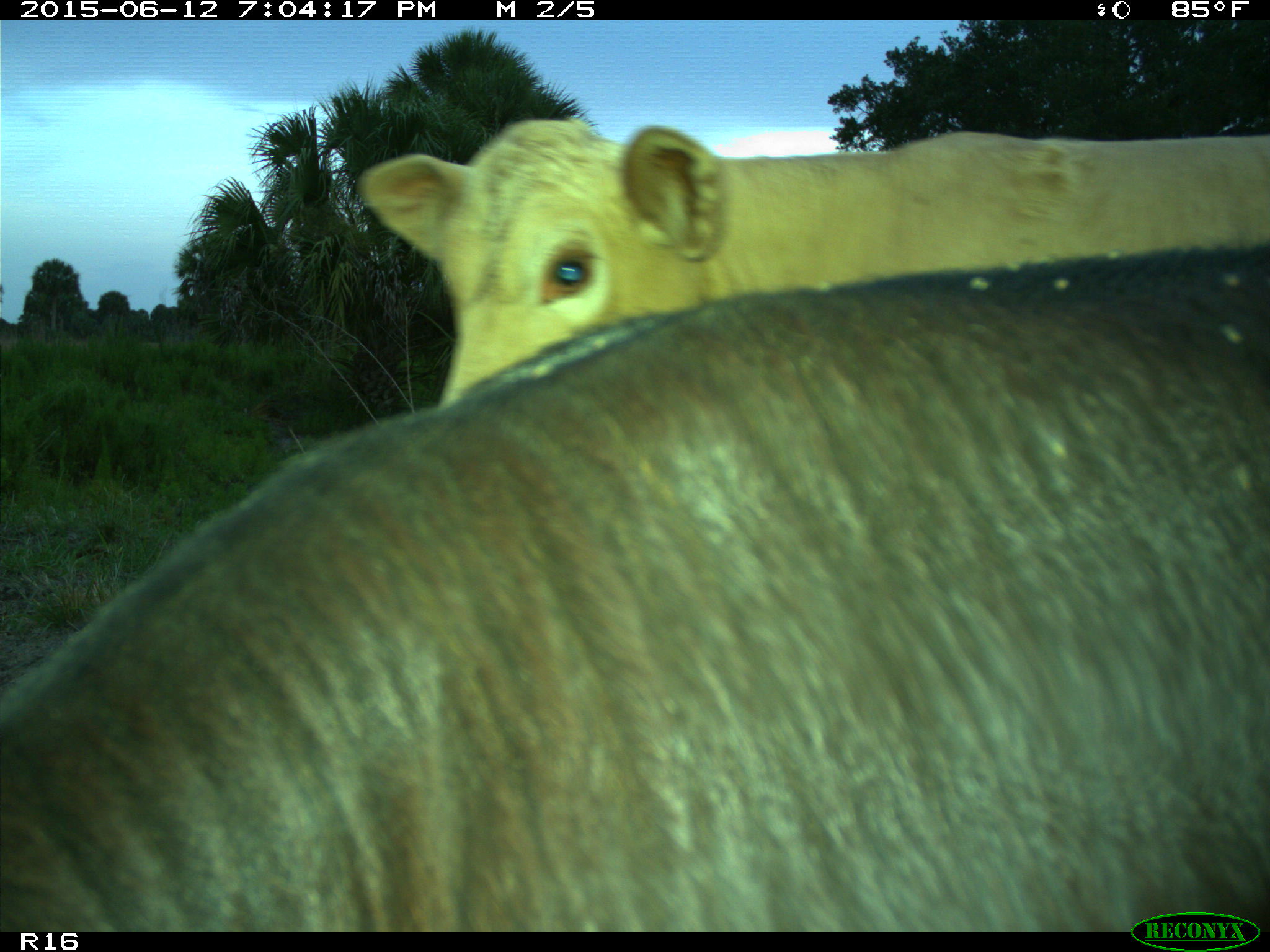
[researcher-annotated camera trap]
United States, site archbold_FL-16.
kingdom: Animalia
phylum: Chordata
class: Mammalia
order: Artiodactyla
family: Bovidae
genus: Bos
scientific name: Bos taurus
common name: domestic cow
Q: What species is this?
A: Bos taurus (domestic cow).